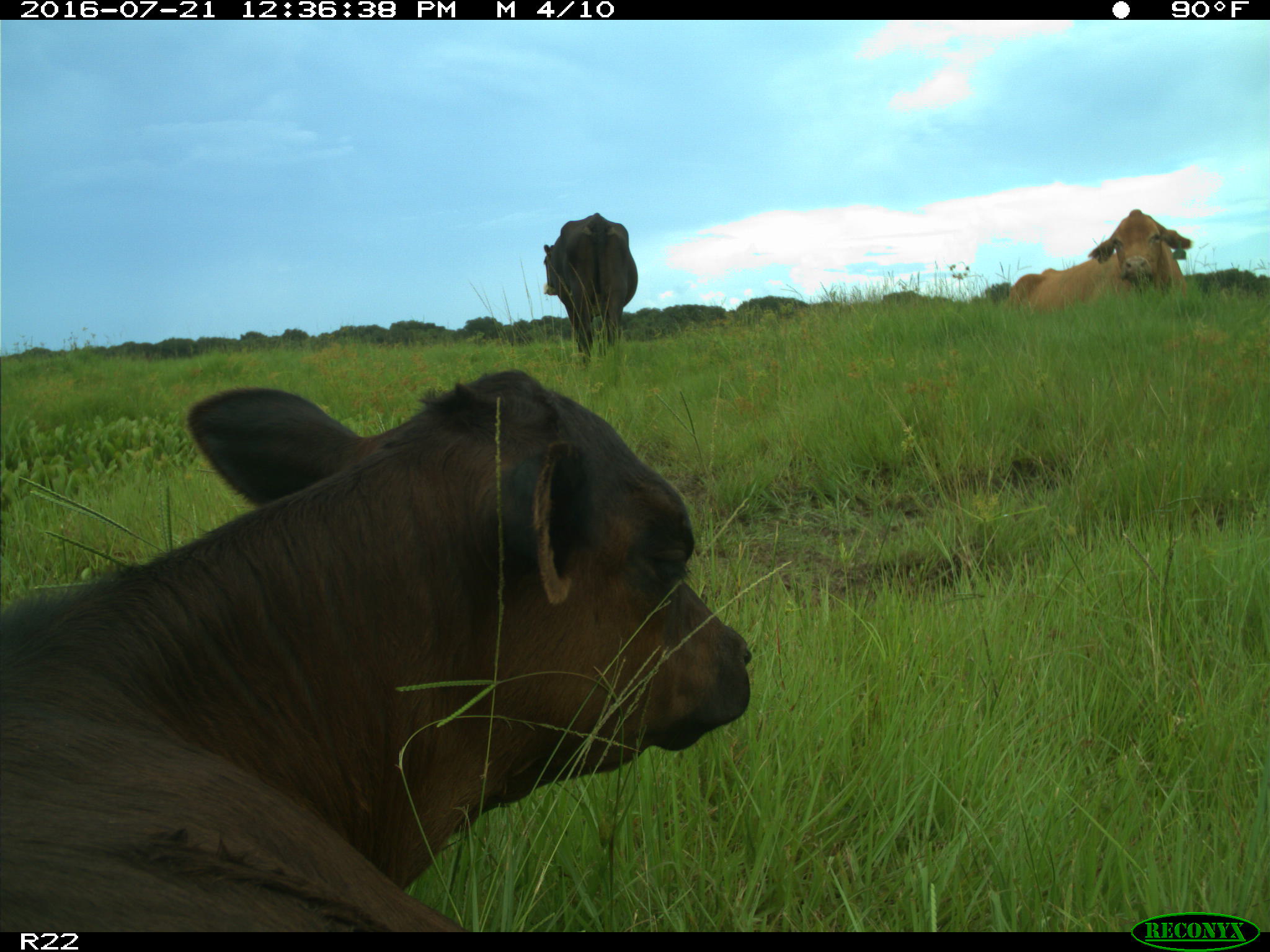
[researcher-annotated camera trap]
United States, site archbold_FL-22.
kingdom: Animalia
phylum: Chordata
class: Mammalia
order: Artiodactyla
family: Bovidae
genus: Bos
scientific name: Bos taurus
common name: domestic cow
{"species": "Bos taurus (domestic cow)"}